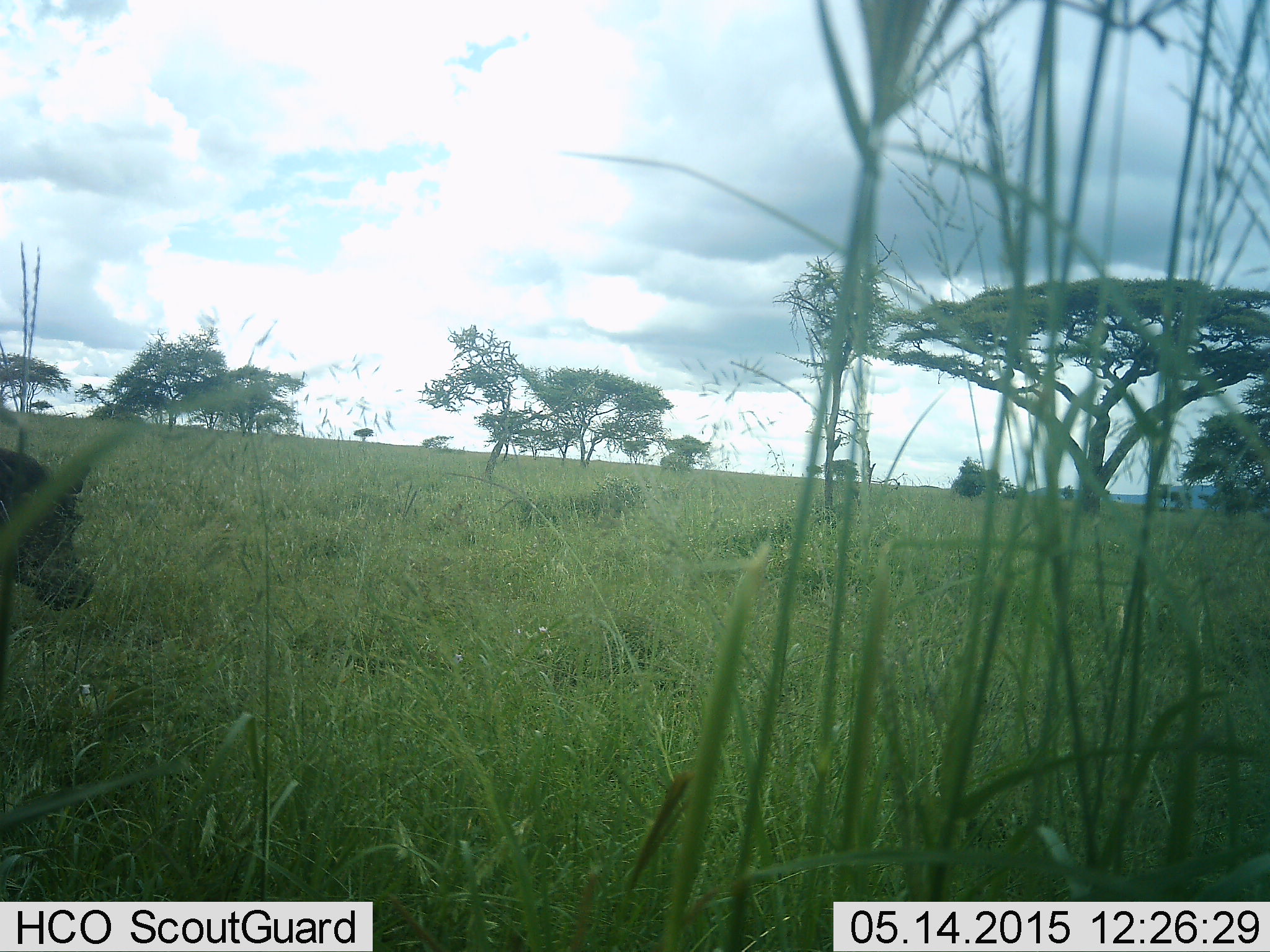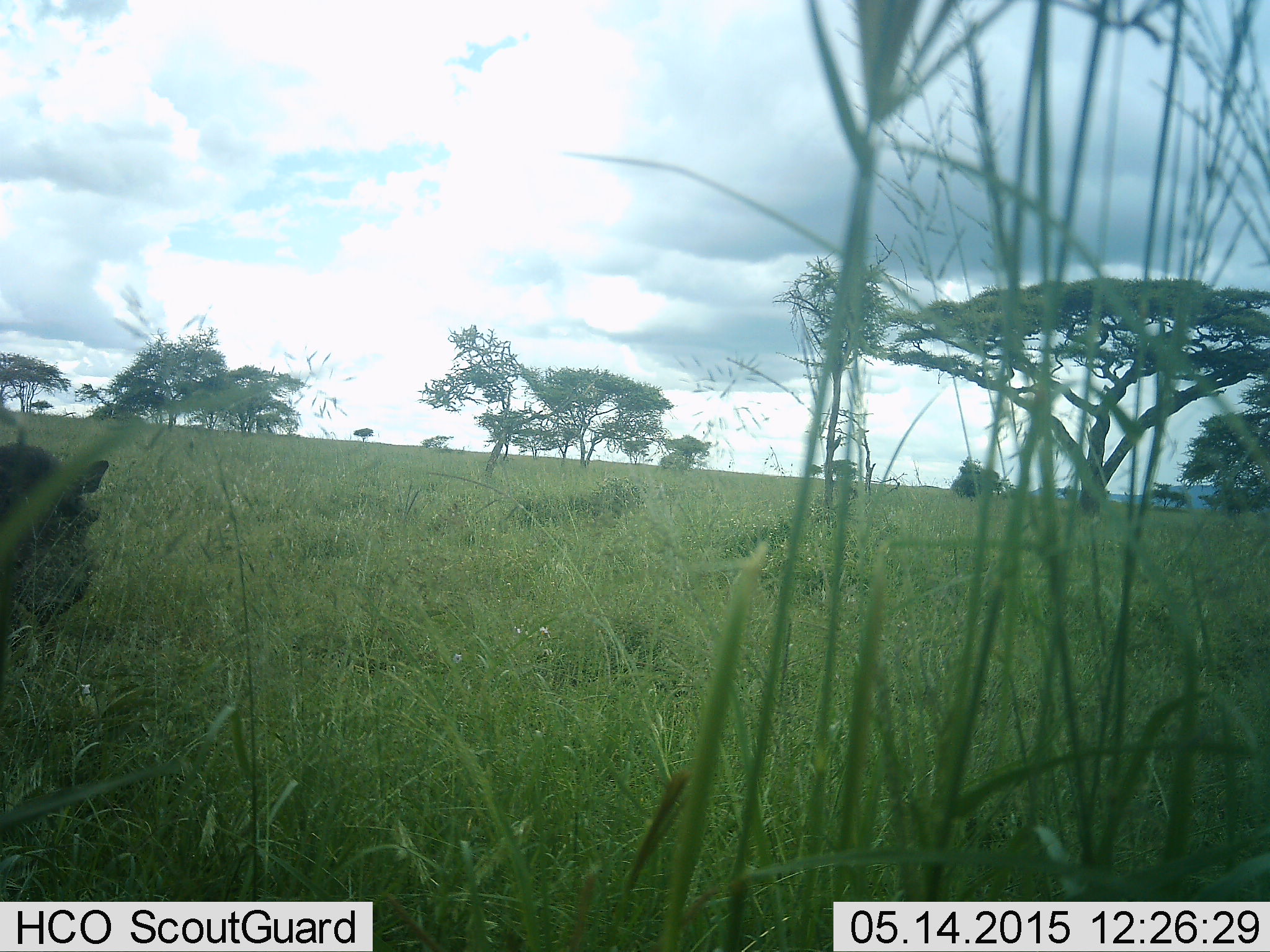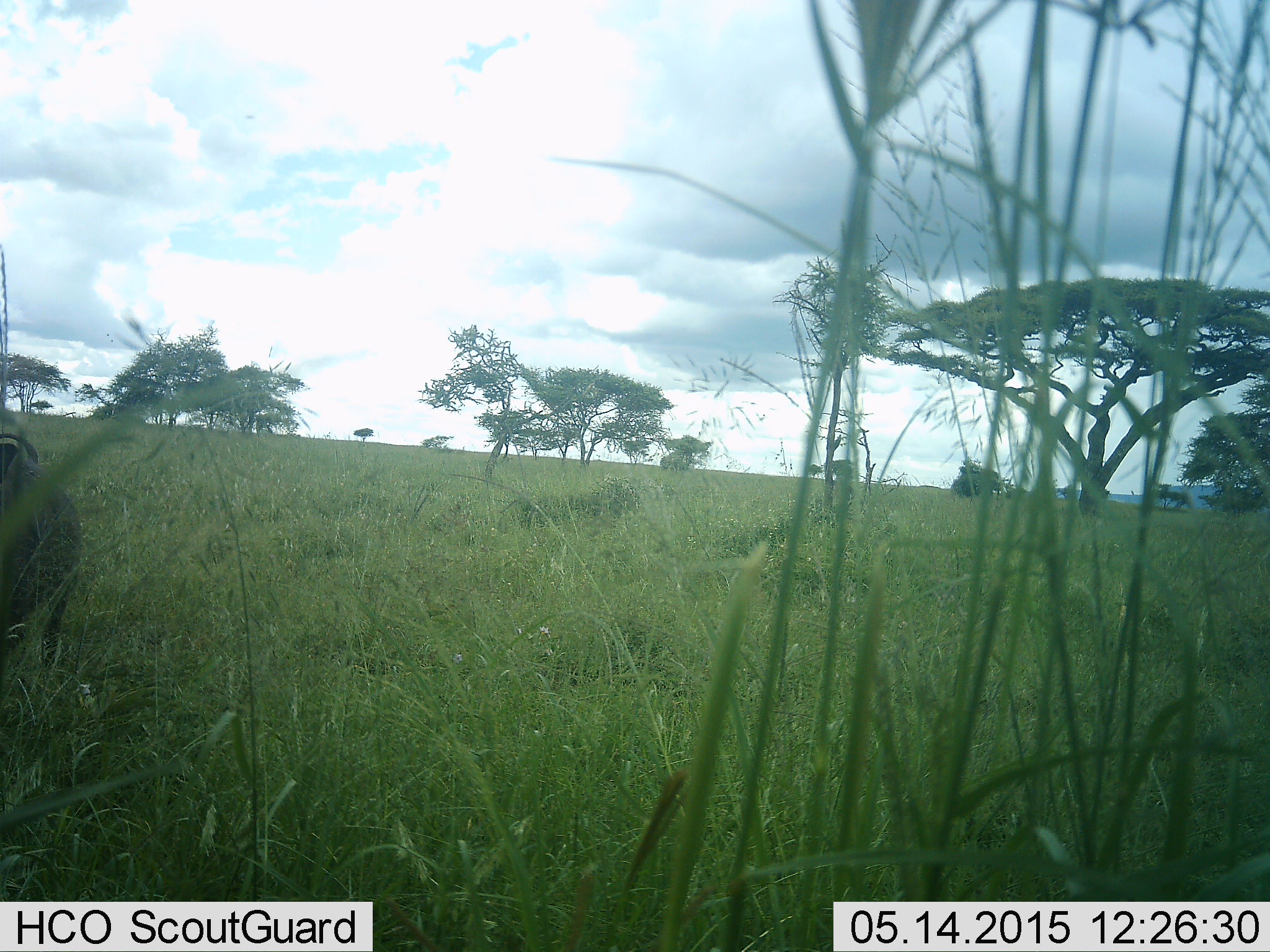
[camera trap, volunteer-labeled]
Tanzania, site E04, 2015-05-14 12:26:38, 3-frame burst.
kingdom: Animalia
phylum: Chordata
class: Mammalia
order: Artiodactyla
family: Suidae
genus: Phacochoerus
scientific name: Phacochoerus africanus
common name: warthog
Warthog (Phacochoerus africanus), count 1. Behavior (volunteer vote fractions): standing 30%, resting 0%, moving 70%, interacting 0%. Young present (vote fraction): 0%. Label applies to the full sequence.